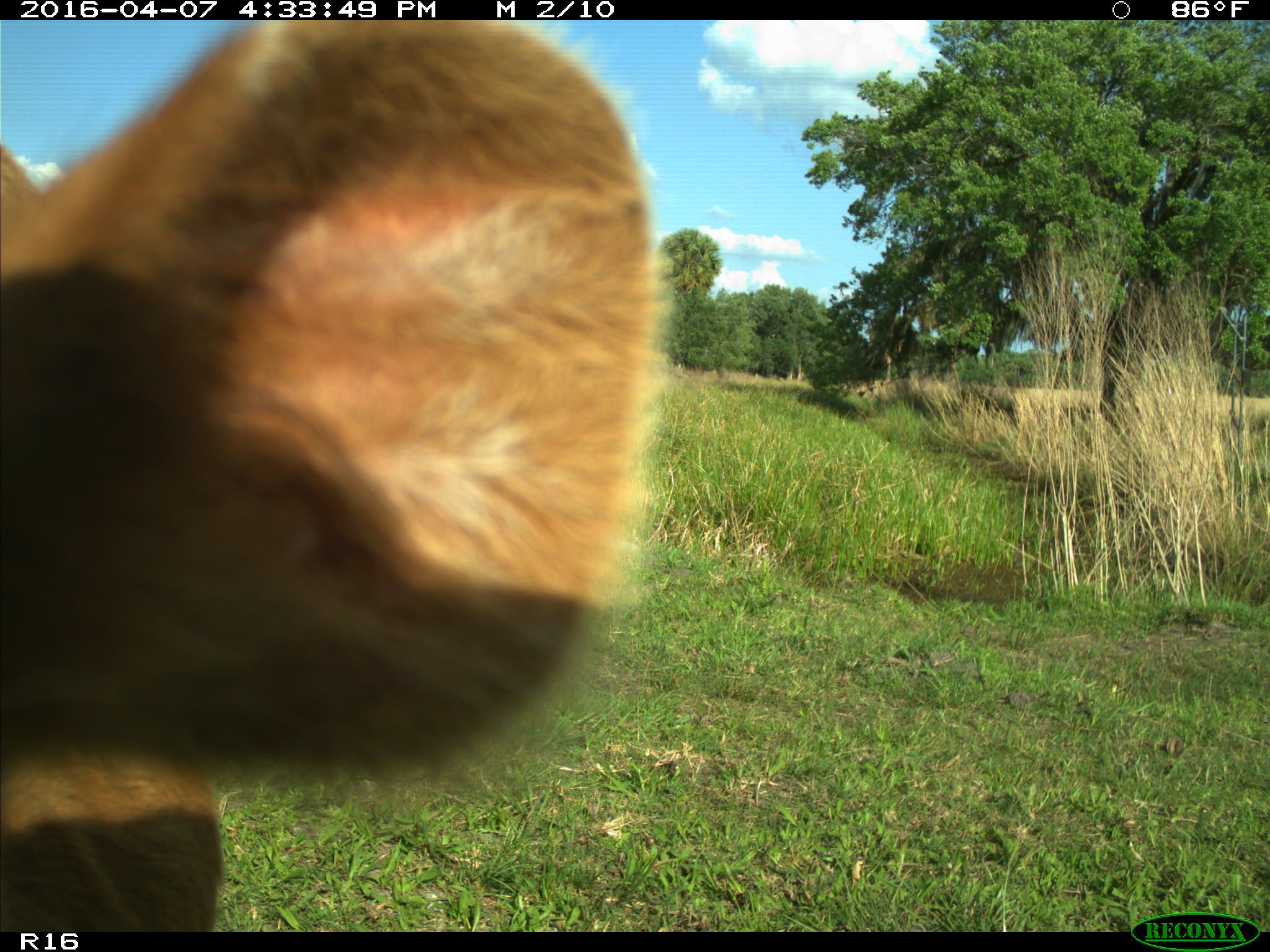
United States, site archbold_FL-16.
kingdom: Animalia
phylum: Chordata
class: Mammalia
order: Artiodactyla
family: Bovidae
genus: Bos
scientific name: Bos taurus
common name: domestic cow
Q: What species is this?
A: Bos taurus (domestic cow).